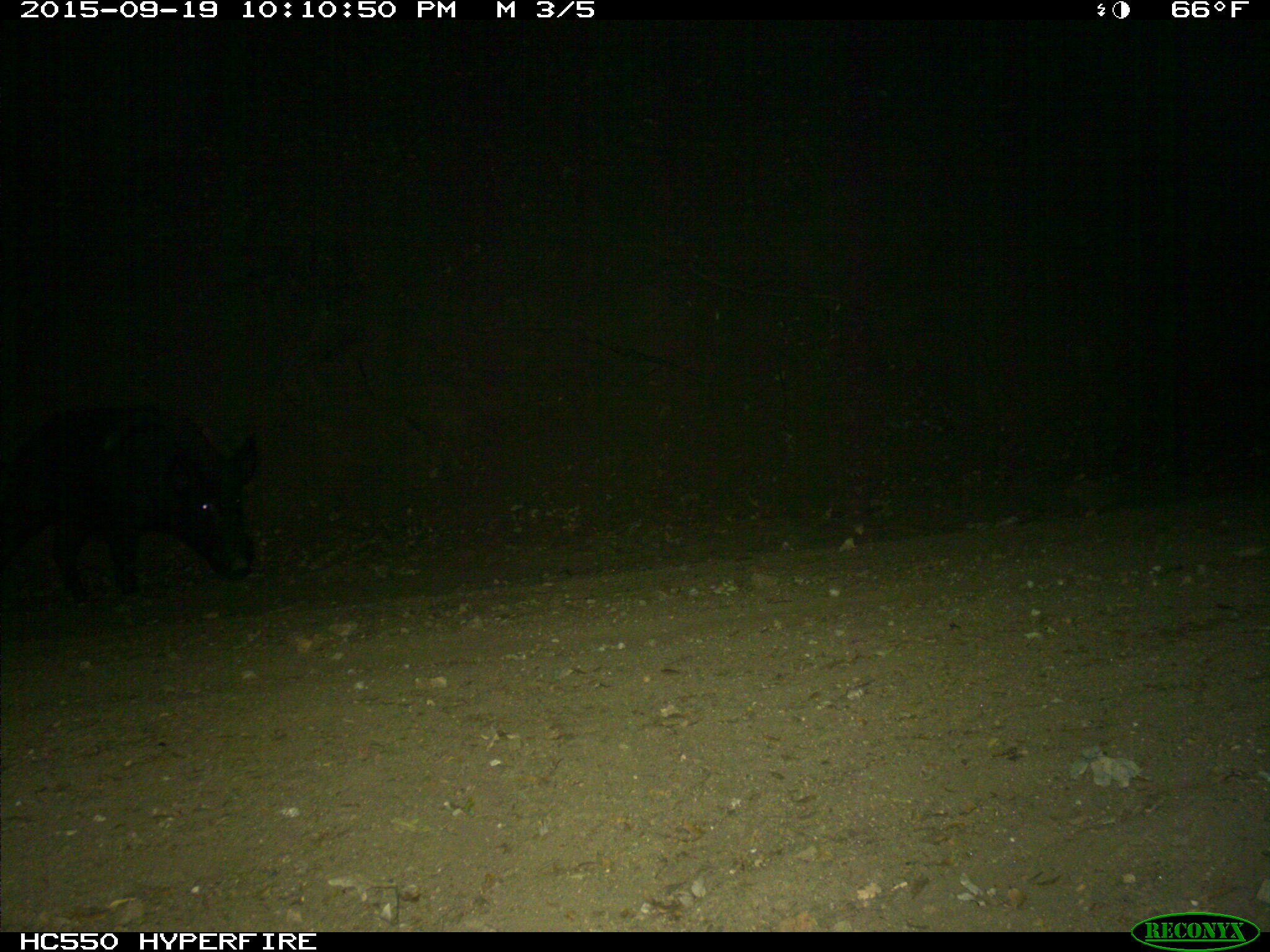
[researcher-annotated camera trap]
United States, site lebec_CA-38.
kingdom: Animalia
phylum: Chordata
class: Mammalia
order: Artiodactyla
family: Suidae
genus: Sus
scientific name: Sus scrofa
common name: wild boar